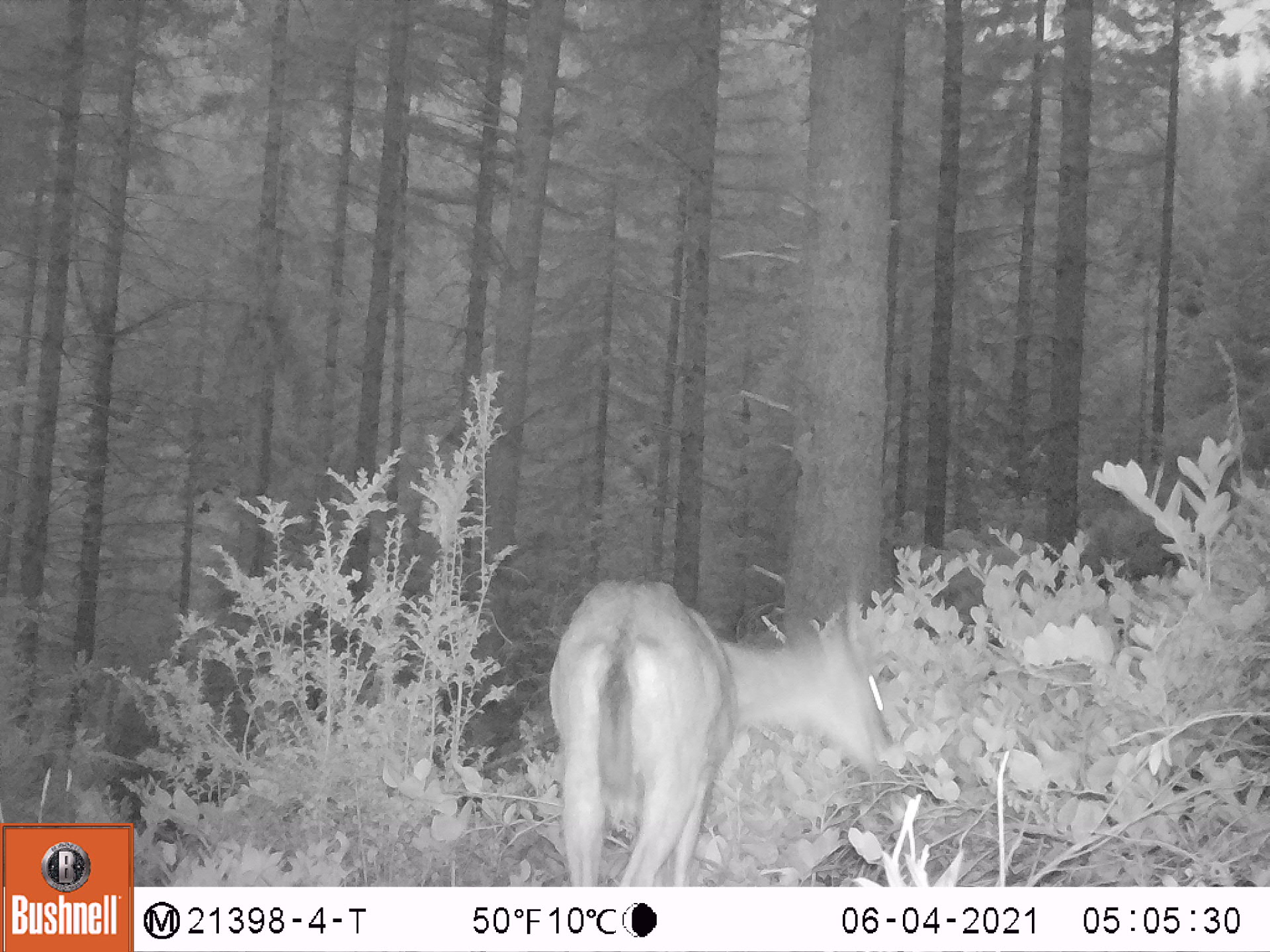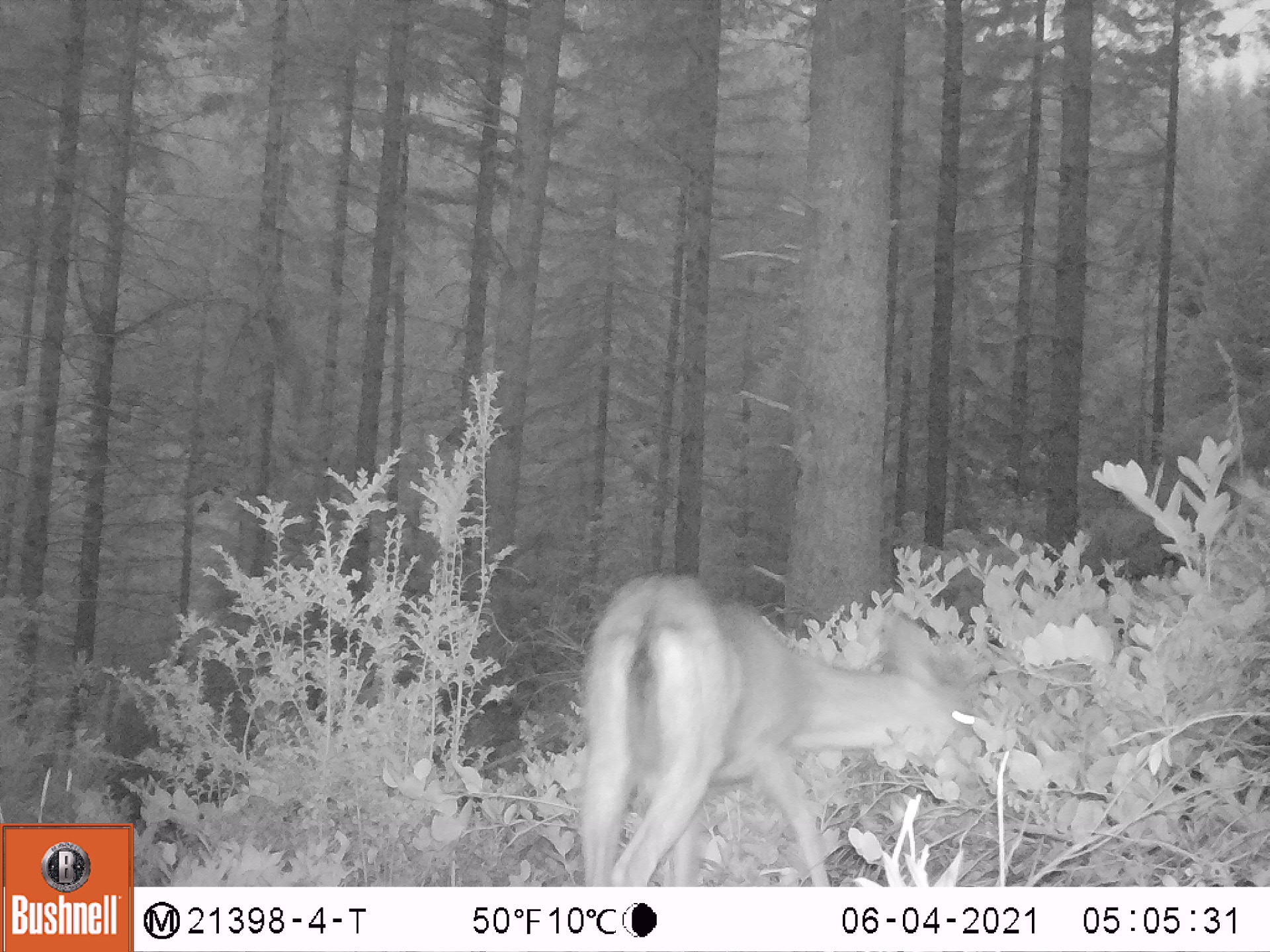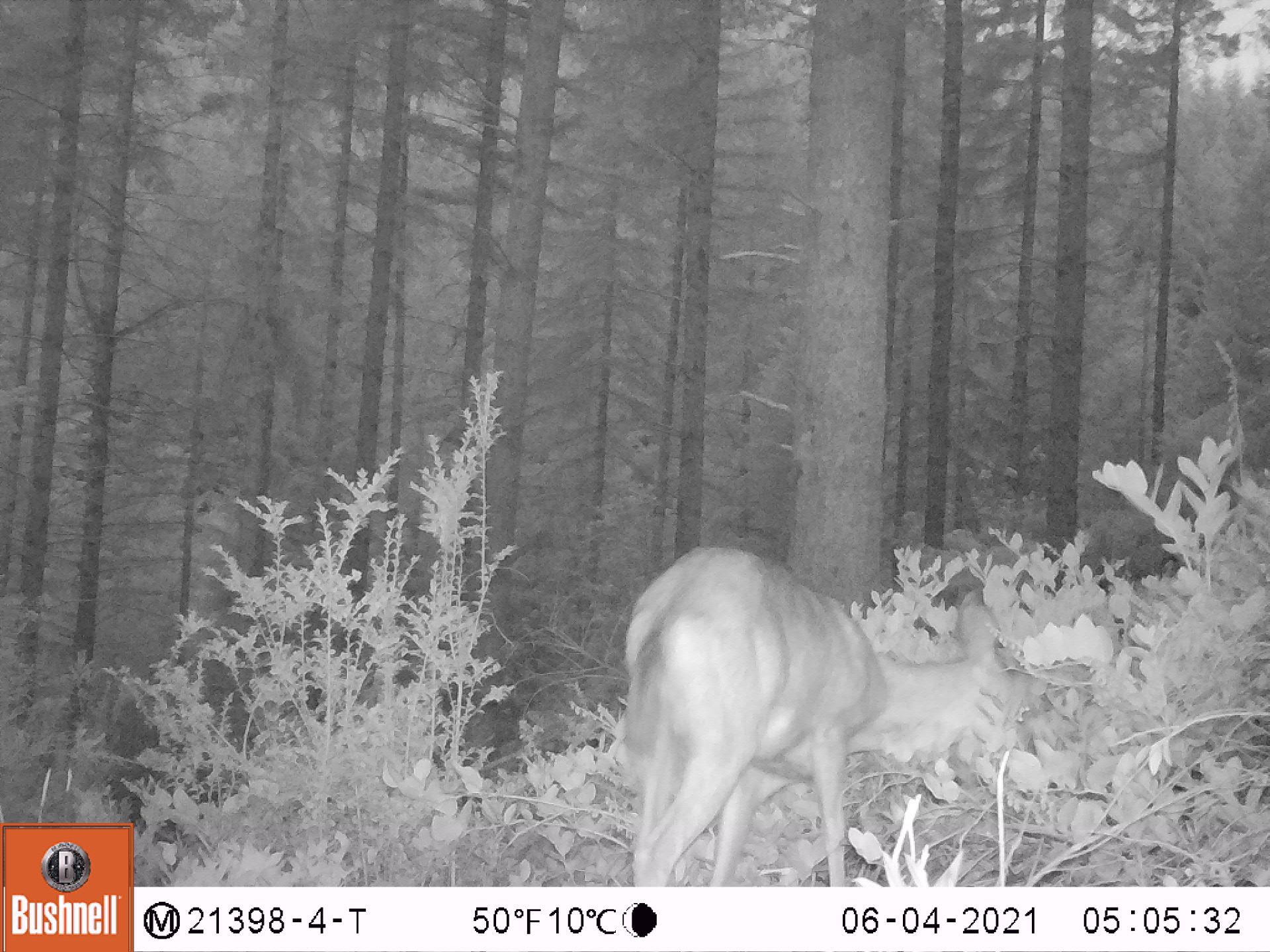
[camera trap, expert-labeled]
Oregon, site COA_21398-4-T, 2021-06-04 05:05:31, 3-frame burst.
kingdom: Animalia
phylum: Chordata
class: Mammalia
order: Artiodactyla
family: Cervidae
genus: Odocoileus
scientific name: Odocoileus hemionus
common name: black-tailed deer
Black-tailed deer (Odocoileus hemionus).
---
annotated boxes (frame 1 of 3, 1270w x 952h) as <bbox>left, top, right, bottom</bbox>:
black-tailed deer: <bbox>545, 565, 910, 881</bbox>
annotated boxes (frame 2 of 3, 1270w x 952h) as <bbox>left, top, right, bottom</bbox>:
black-tailed deer: <bbox>566, 563, 996, 882</bbox>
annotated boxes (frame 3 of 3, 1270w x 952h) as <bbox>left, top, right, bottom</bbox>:
black-tailed deer: <bbox>623, 538, 1074, 881</bbox>